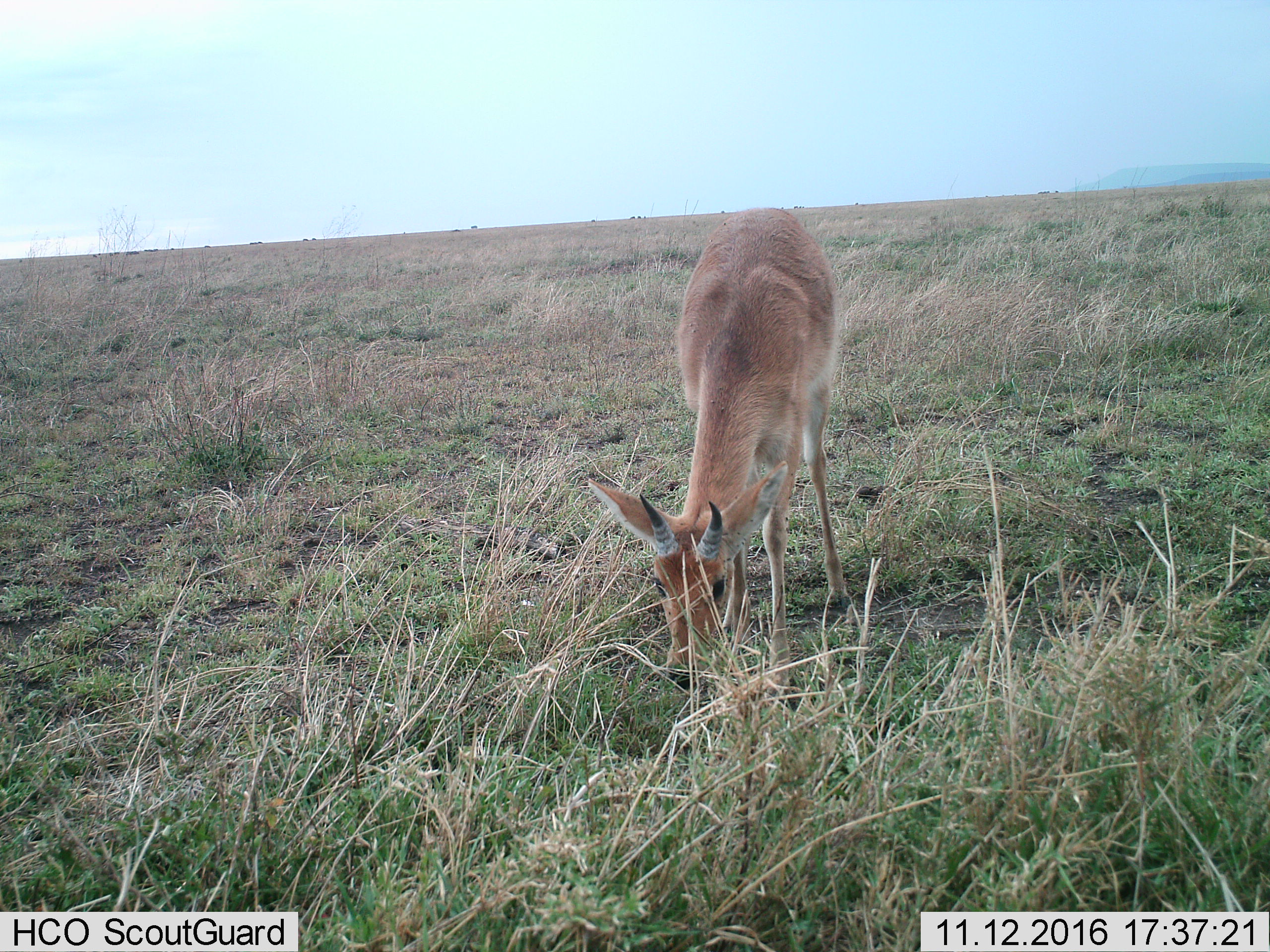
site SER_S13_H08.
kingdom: Animalia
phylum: Chordata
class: Mammalia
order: Artiodactyla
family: Bovidae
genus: Nanger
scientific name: Nanger granti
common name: grant's gazelle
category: gazellegrants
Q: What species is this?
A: Gazellegrants (grant's gazelle) (Nanger granti).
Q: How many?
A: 1.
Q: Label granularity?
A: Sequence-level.